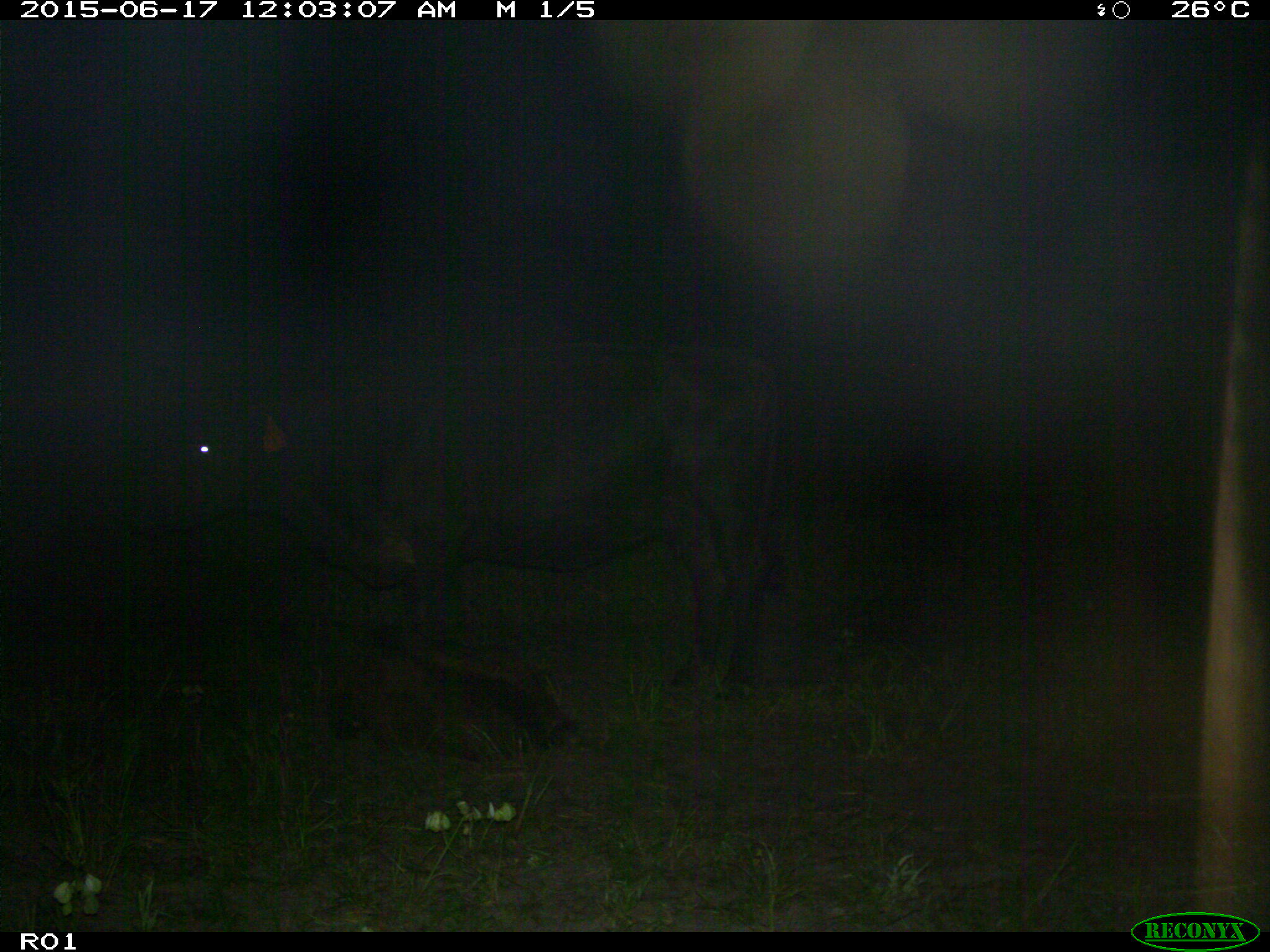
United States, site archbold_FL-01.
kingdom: Animalia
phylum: Chordata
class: Mammalia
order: Artiodactyla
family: Bovidae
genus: Bos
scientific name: Bos taurus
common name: domestic cow